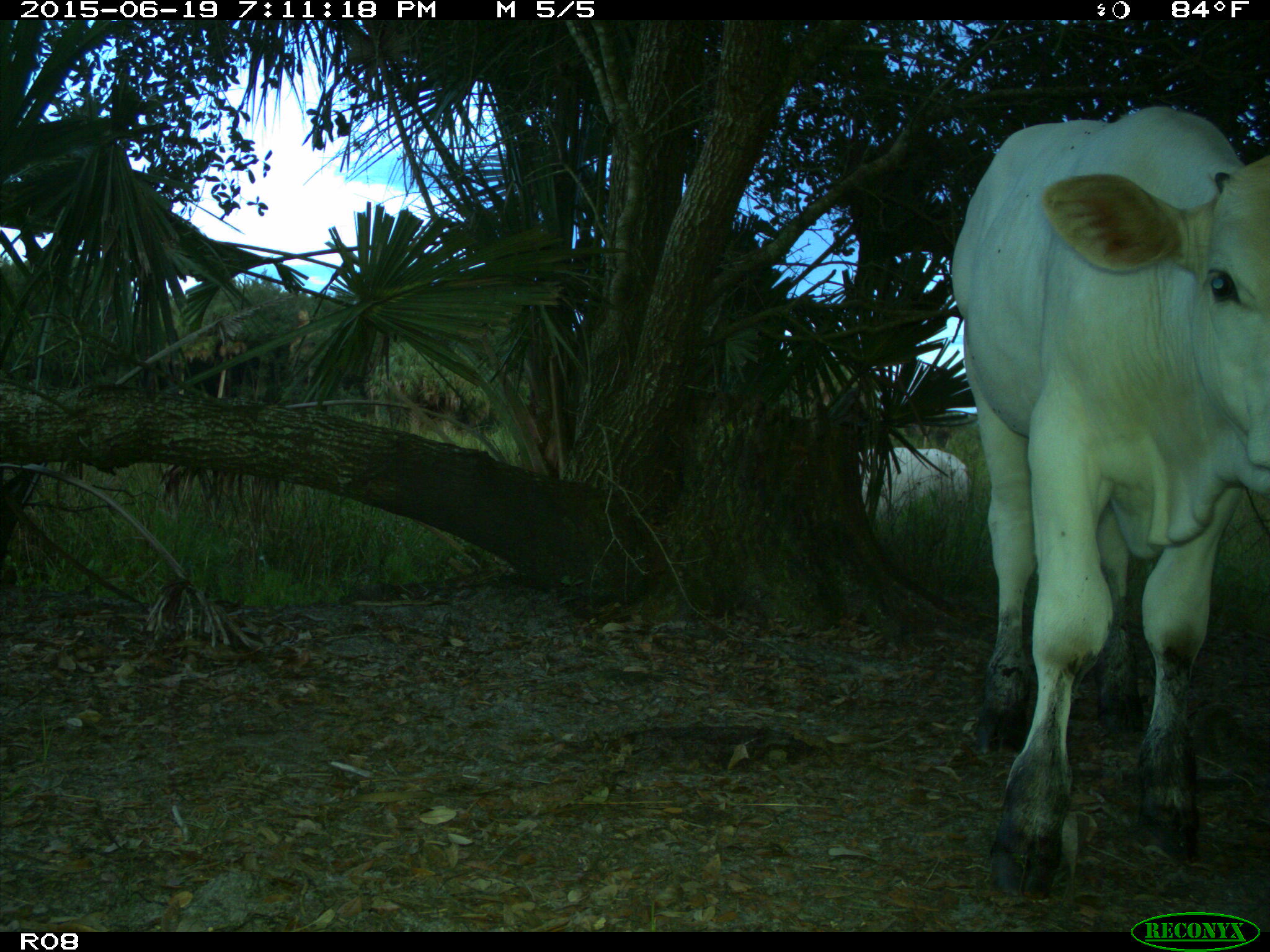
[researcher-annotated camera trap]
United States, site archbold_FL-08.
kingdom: Animalia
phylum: Chordata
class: Mammalia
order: Artiodactyla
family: Bovidae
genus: Bos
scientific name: Bos taurus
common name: domestic cow